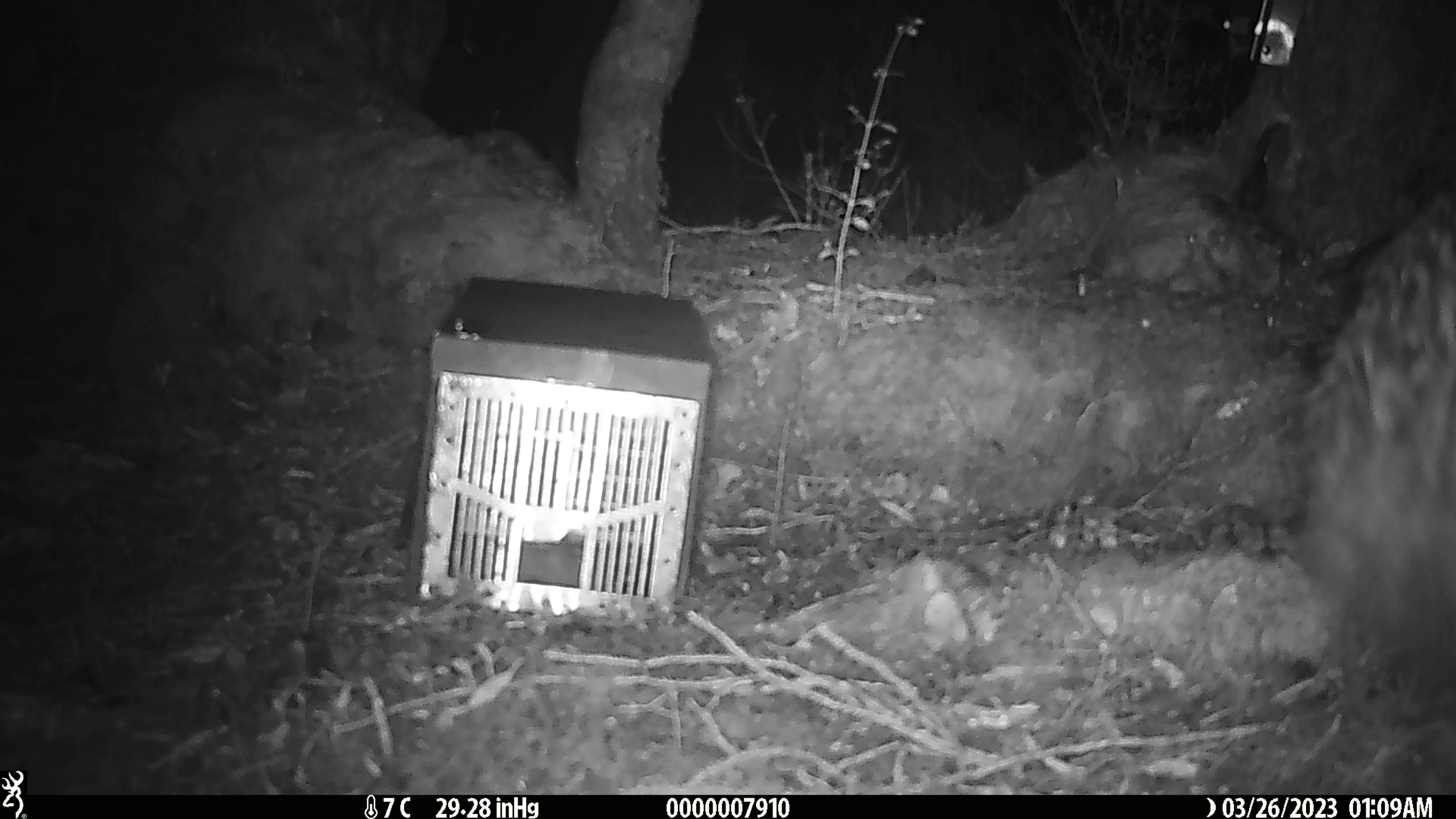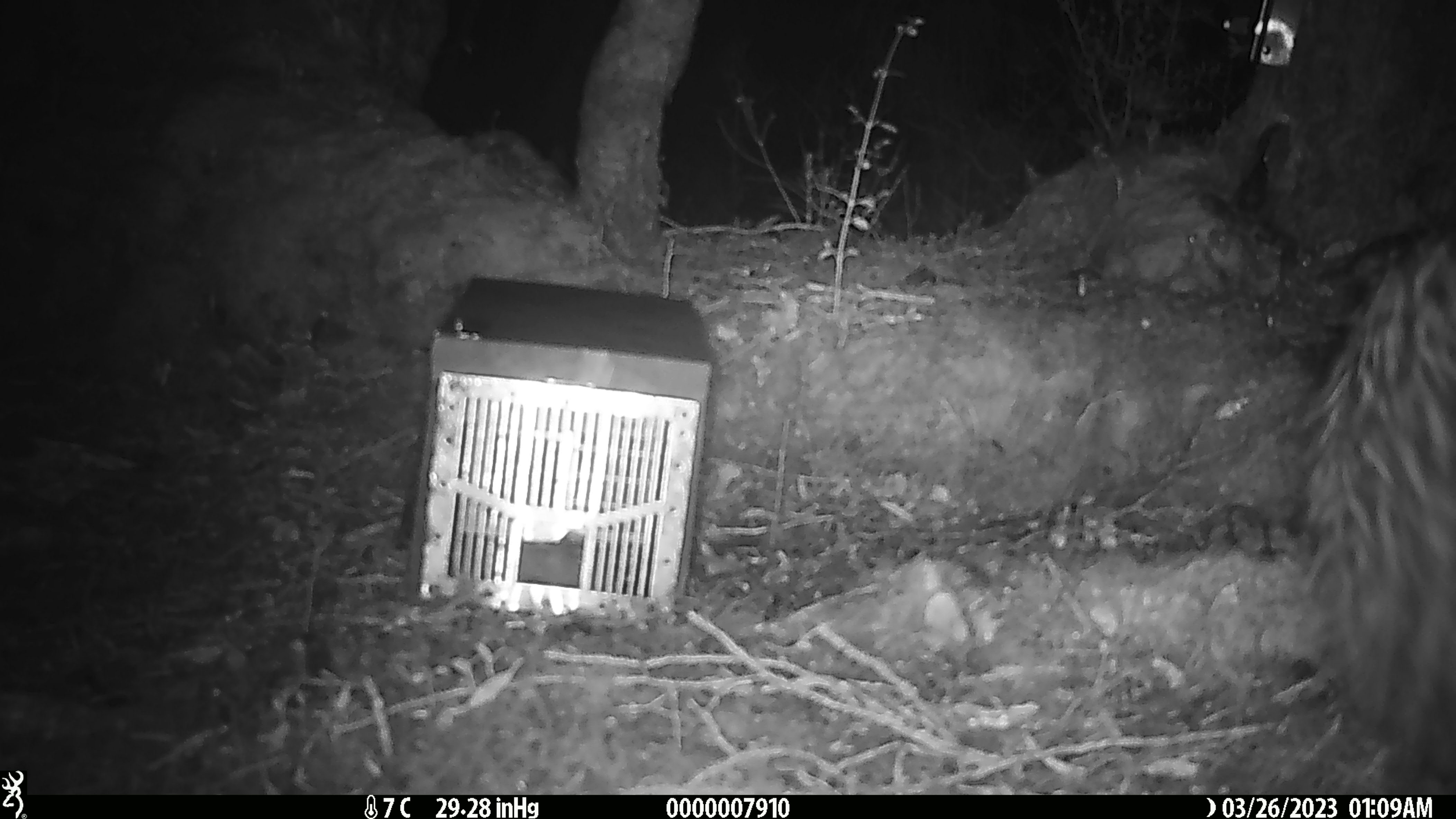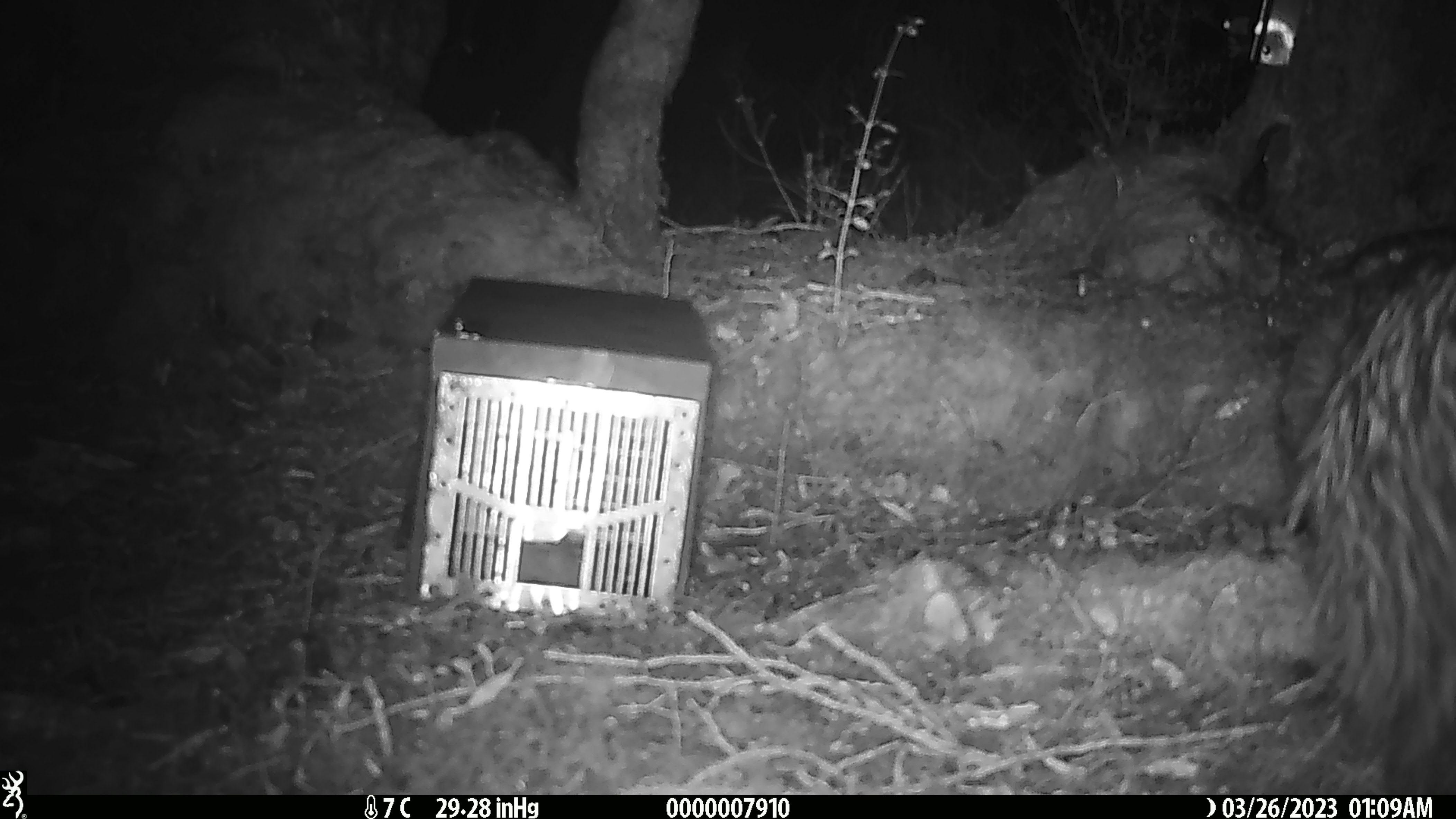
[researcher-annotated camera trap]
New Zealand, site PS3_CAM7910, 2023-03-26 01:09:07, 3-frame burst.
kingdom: Animalia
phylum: Chordata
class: Aves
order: Apterygiformes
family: Apterygidae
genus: Apteryx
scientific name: Apteryx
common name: kiwi